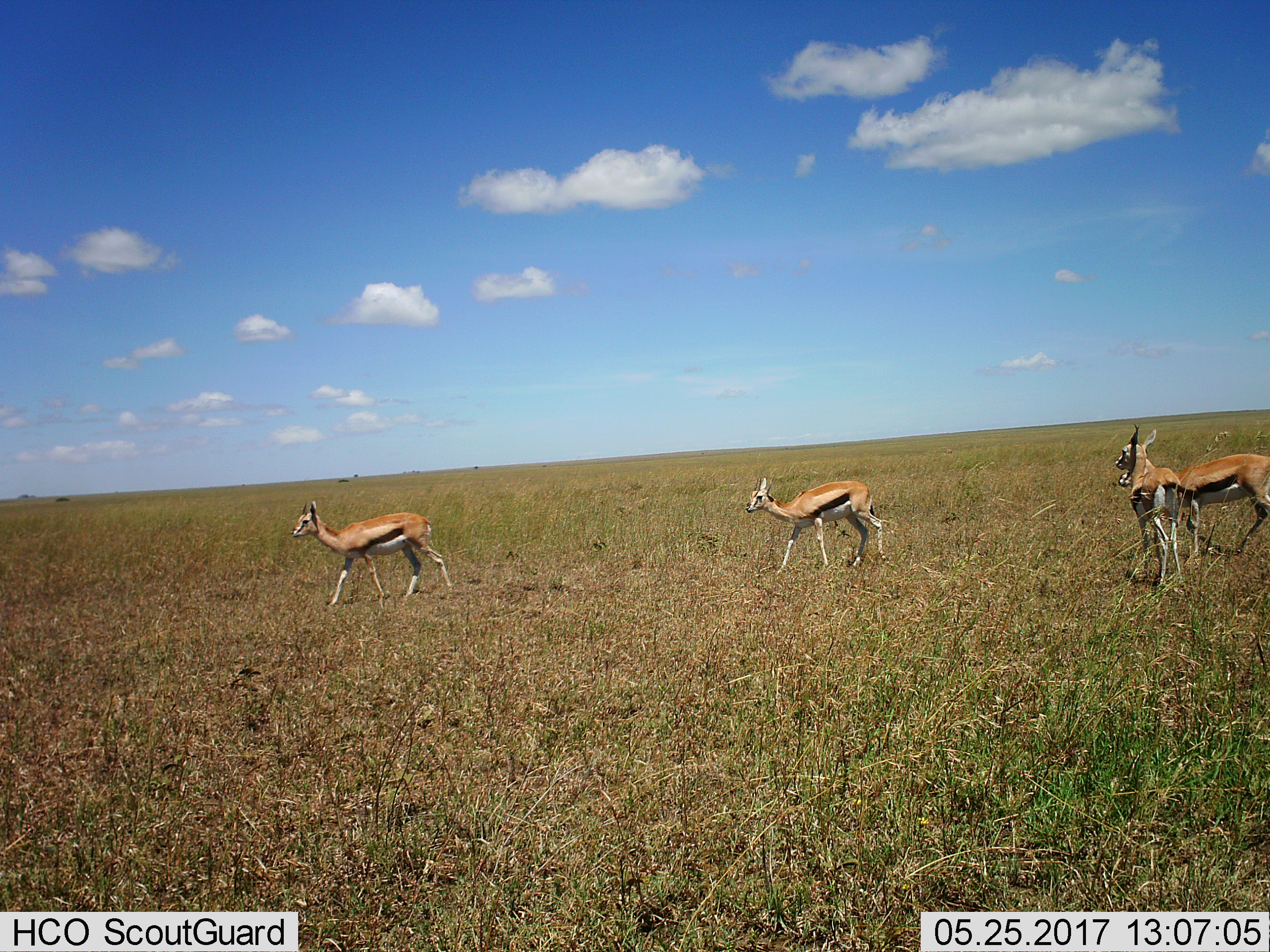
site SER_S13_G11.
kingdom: Animalia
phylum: Chordata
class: Mammalia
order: Artiodactyla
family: Bovidae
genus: Eudorcas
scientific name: Eudorcas thomsonii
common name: thomson's gazelle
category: gazellethomsons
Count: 4.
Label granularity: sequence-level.